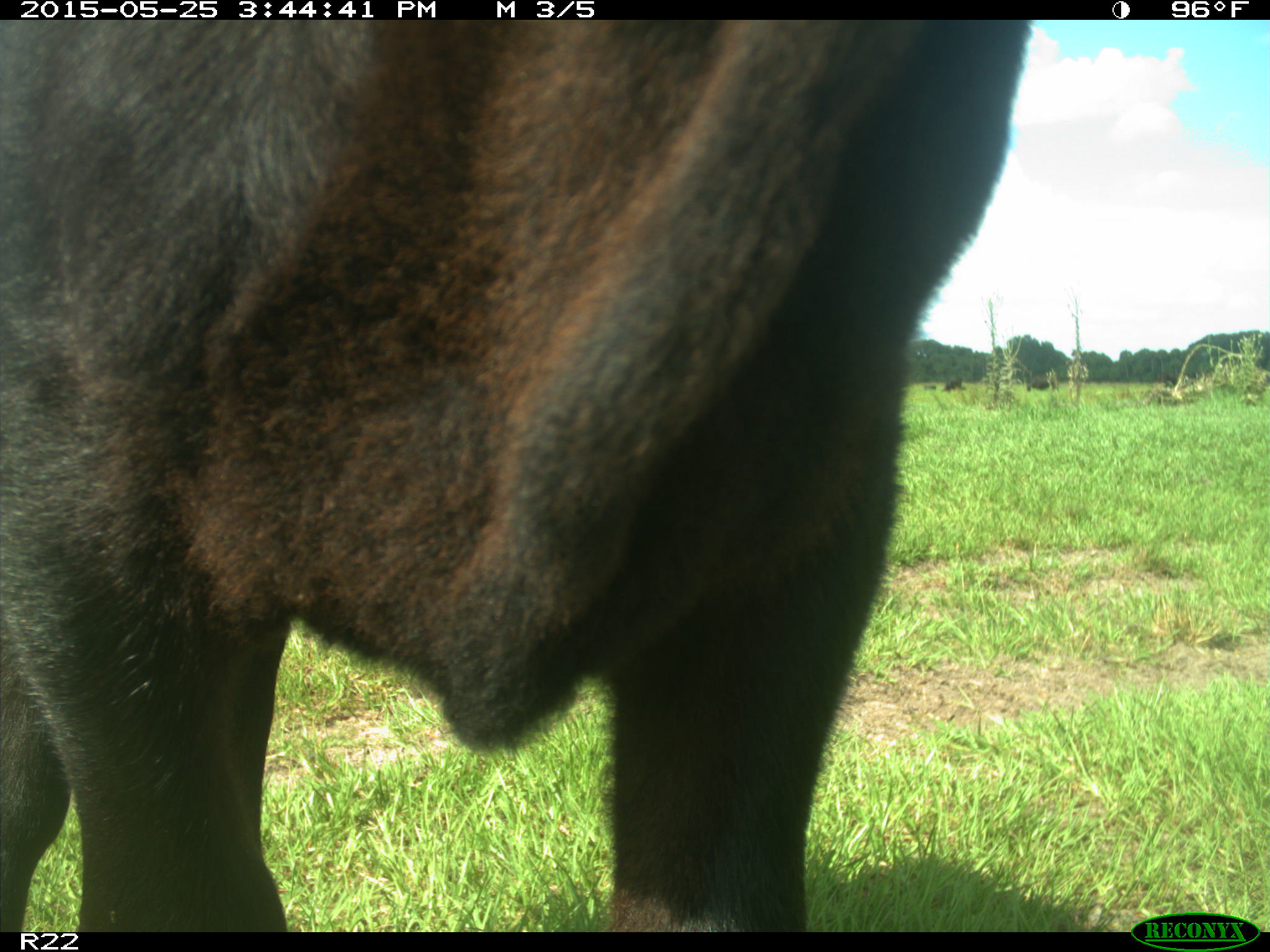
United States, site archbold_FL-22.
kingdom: Animalia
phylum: Chordata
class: Mammalia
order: Artiodactyla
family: Bovidae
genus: Bos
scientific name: Bos taurus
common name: domestic cow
Bos taurus (domestic cow).